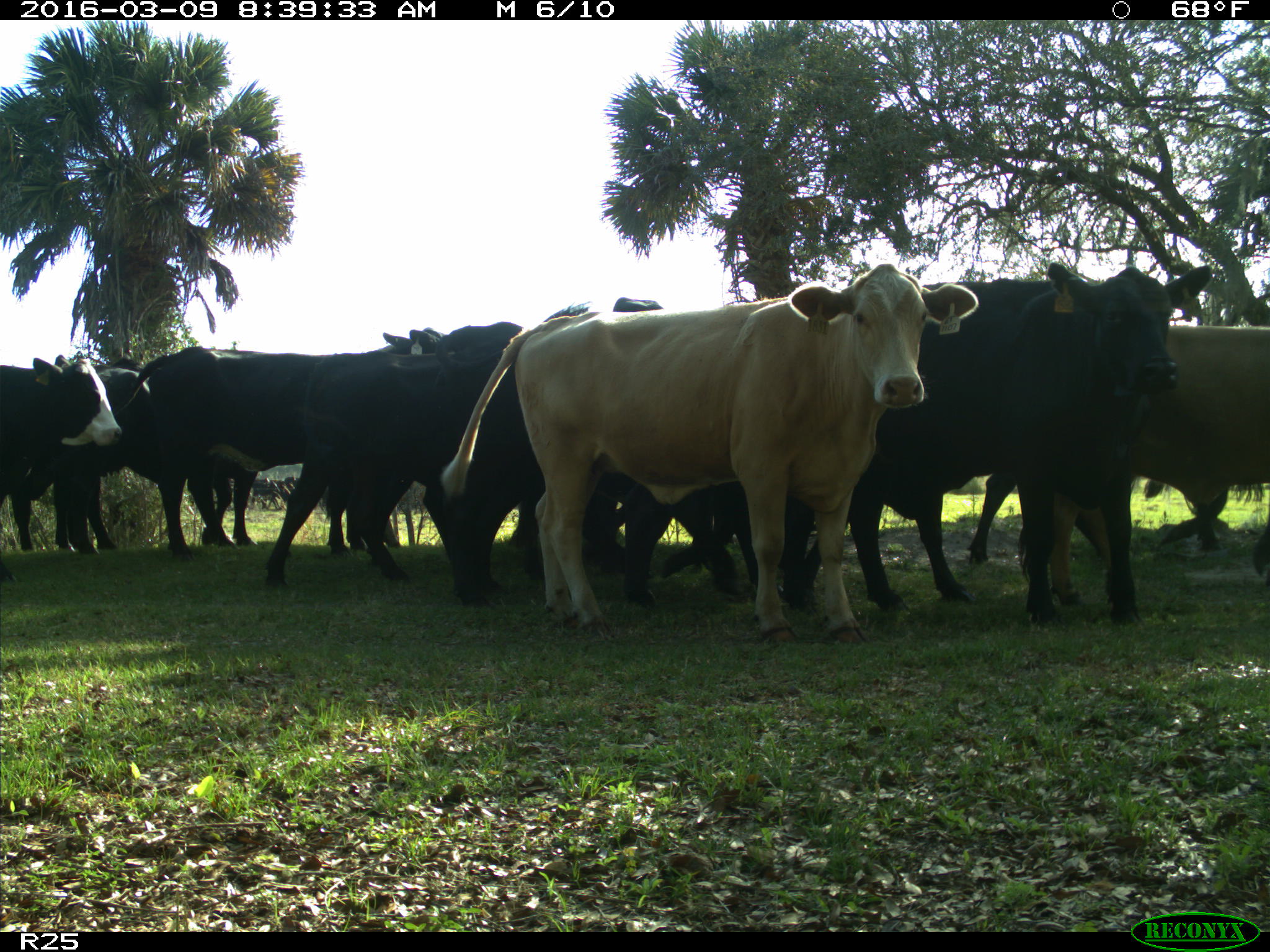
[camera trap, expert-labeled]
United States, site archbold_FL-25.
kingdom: Animalia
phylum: Chordata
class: Mammalia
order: Artiodactyla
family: Bovidae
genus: Bos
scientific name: Bos taurus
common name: domestic cow